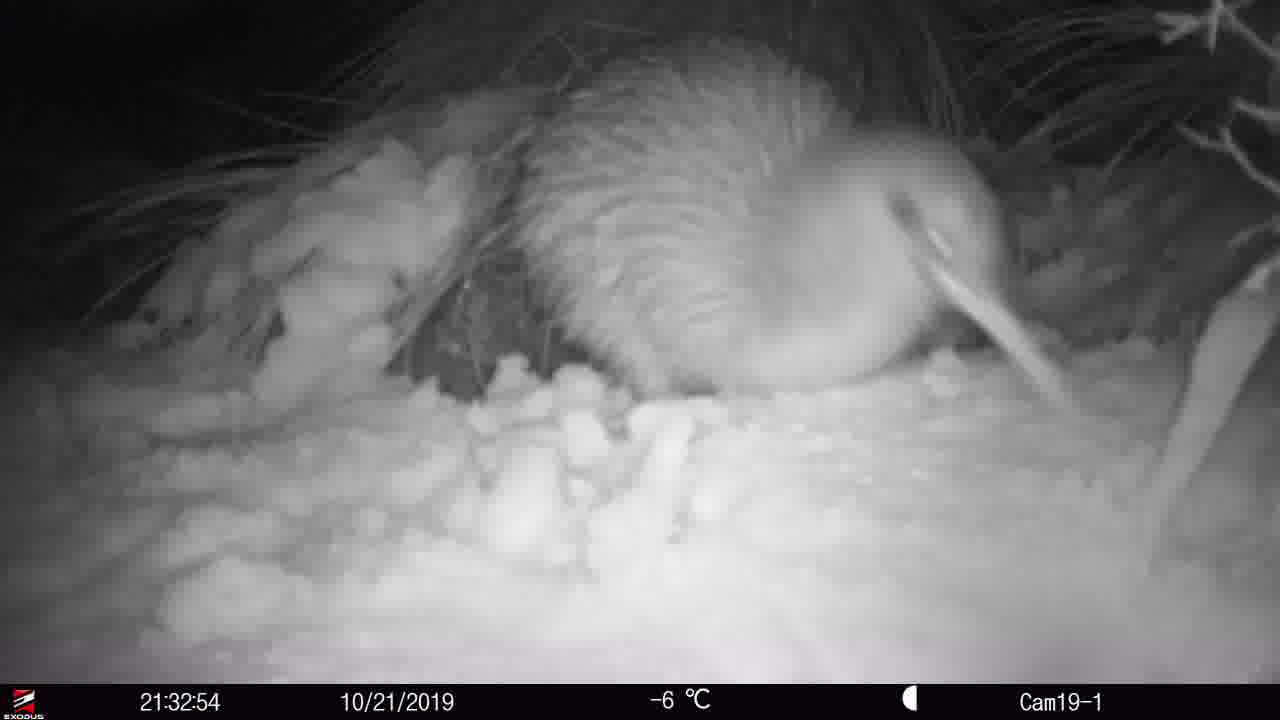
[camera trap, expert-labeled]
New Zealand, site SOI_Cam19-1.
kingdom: Animalia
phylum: Chordata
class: Aves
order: Apterygiformes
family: Apterygidae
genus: Apteryx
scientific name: Apteryx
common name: kiwi